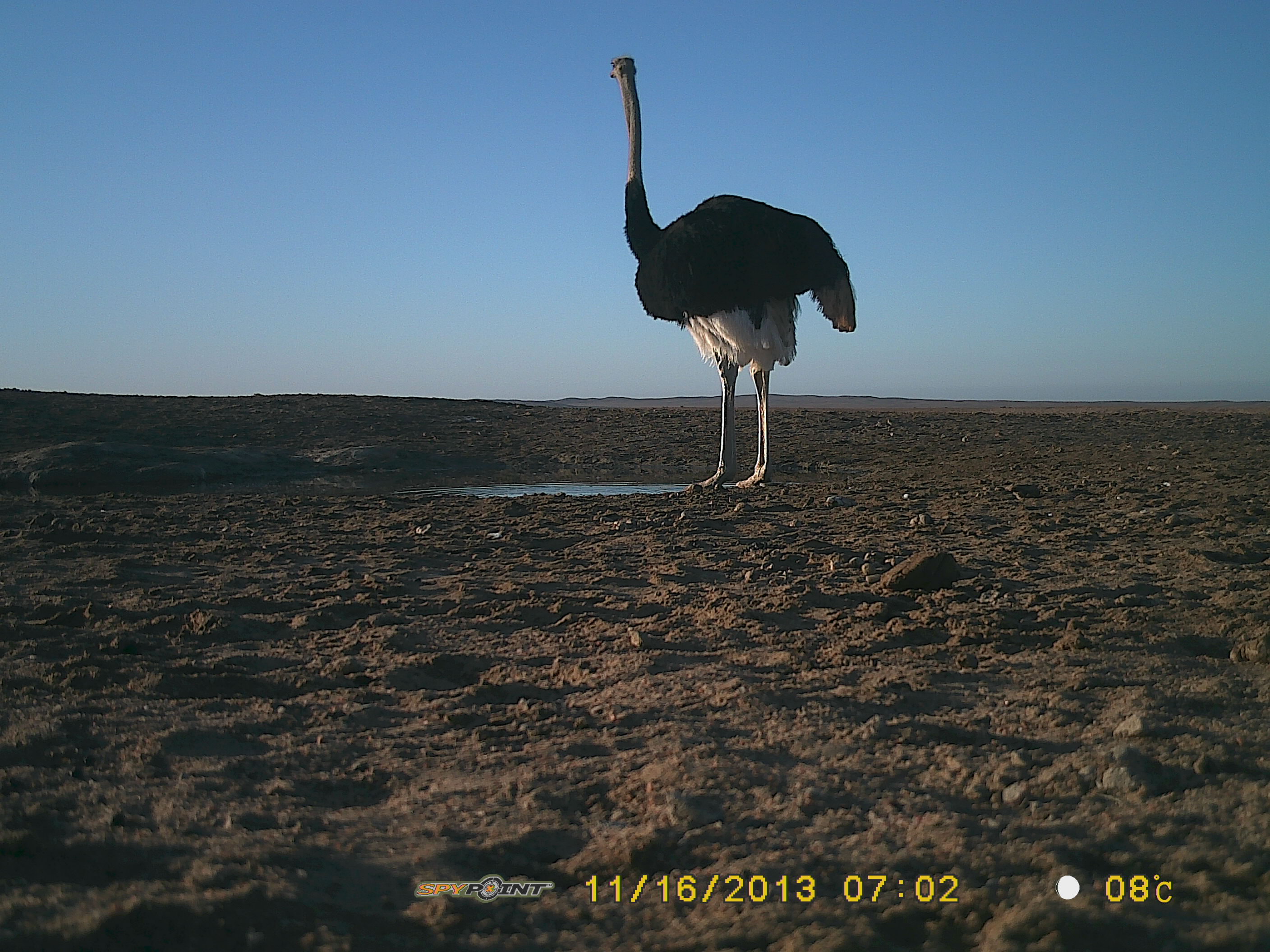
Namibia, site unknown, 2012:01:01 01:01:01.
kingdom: Animalia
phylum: Chordata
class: Aves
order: Struthioniformes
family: Struthionidae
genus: Struthio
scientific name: Struthio camelus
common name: common ostrich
Struthio camelus (common ostrich).